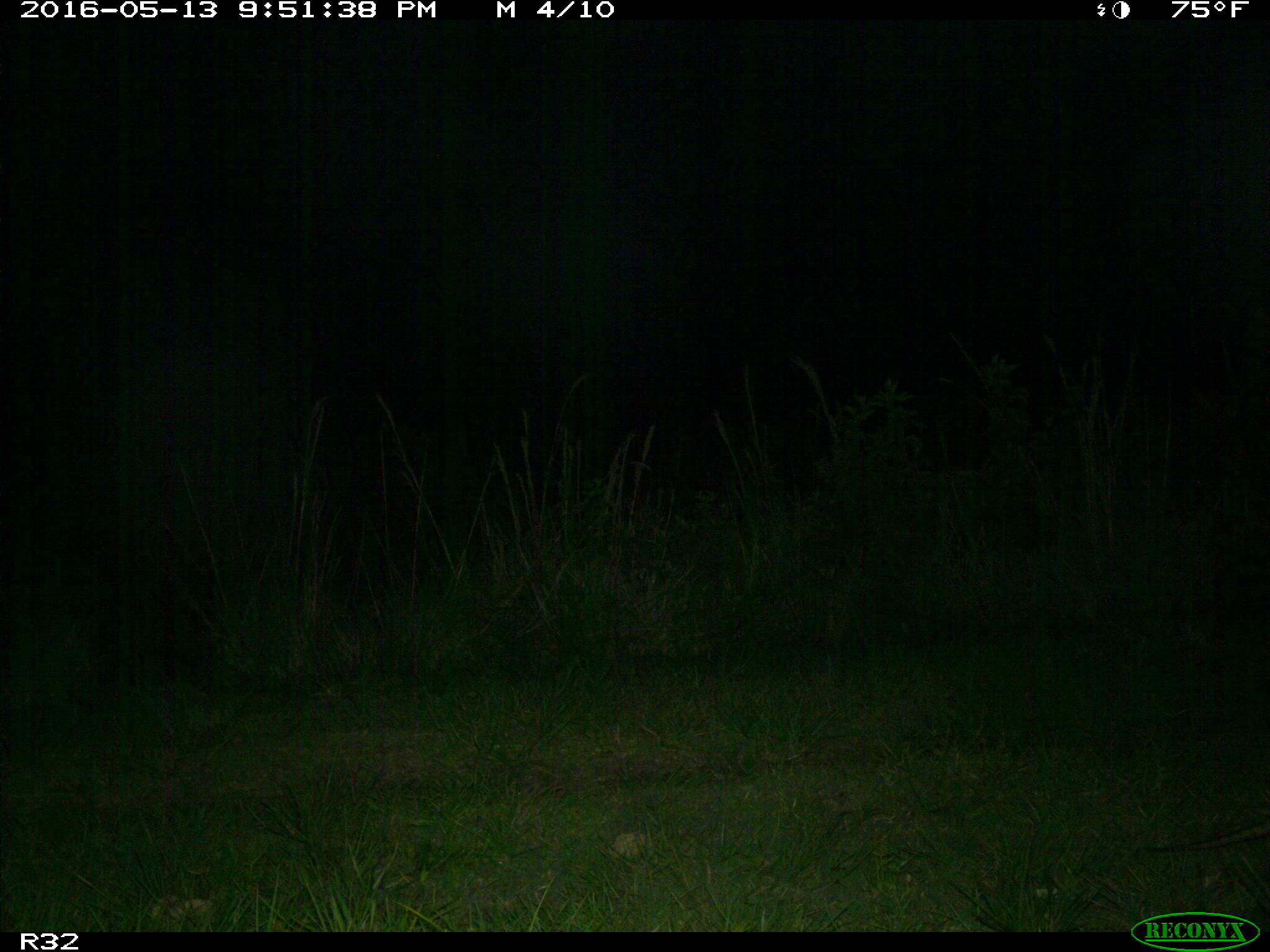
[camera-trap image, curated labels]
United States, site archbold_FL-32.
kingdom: Animalia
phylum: Chordata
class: Mammalia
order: Cingulata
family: Dasypodidae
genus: Dasypus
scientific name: Dasypus novemcinctus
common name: nine-banded armadillo